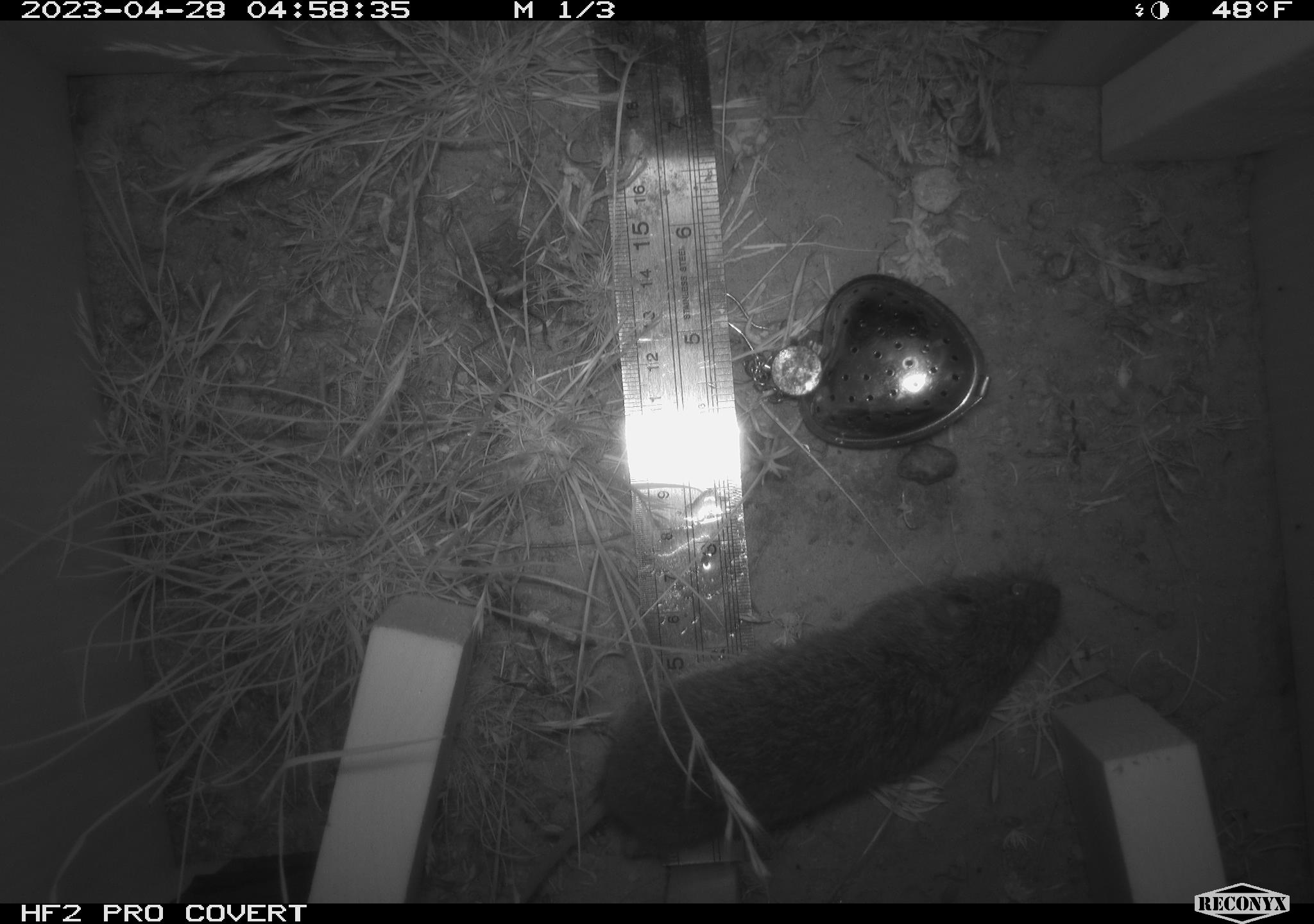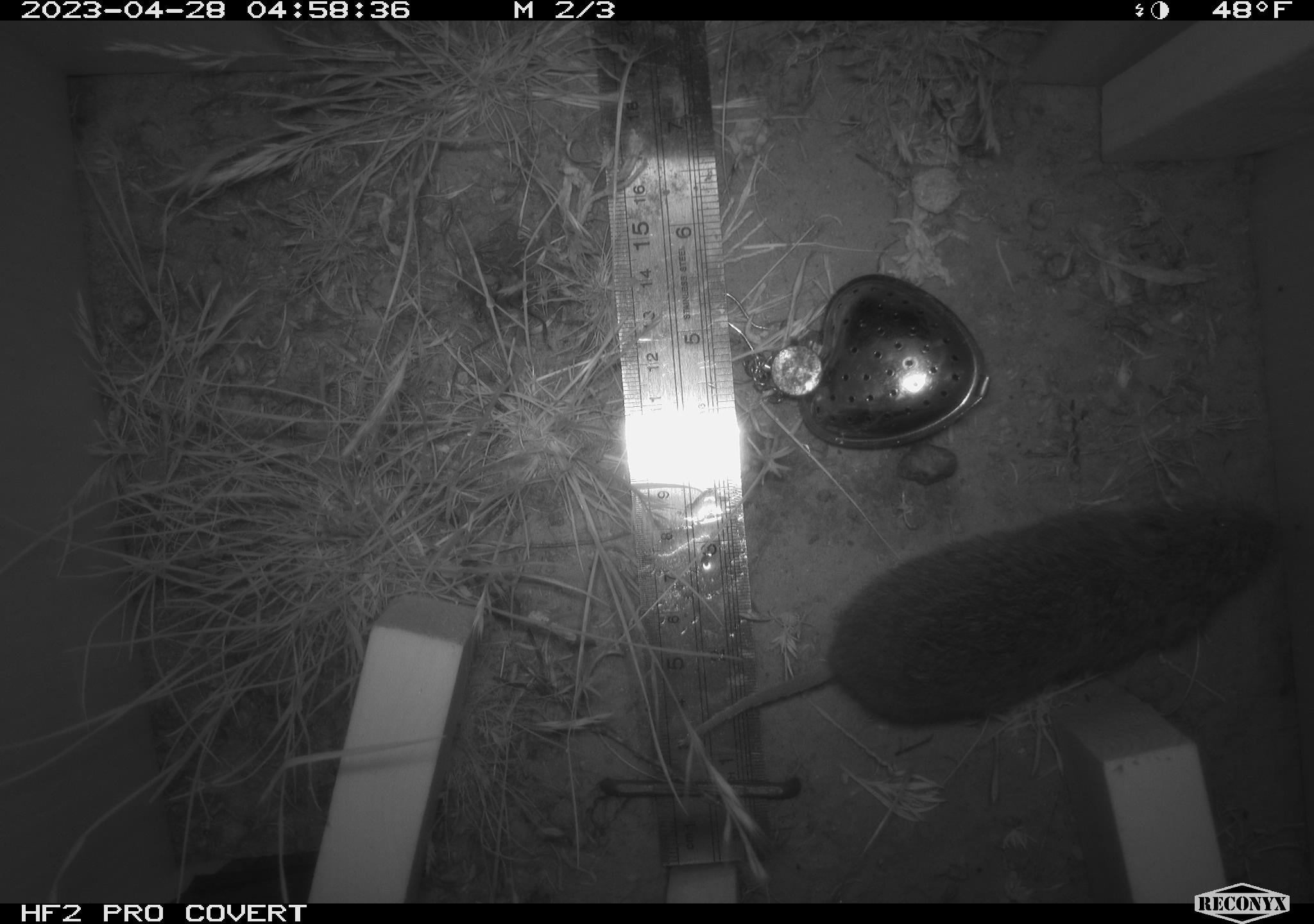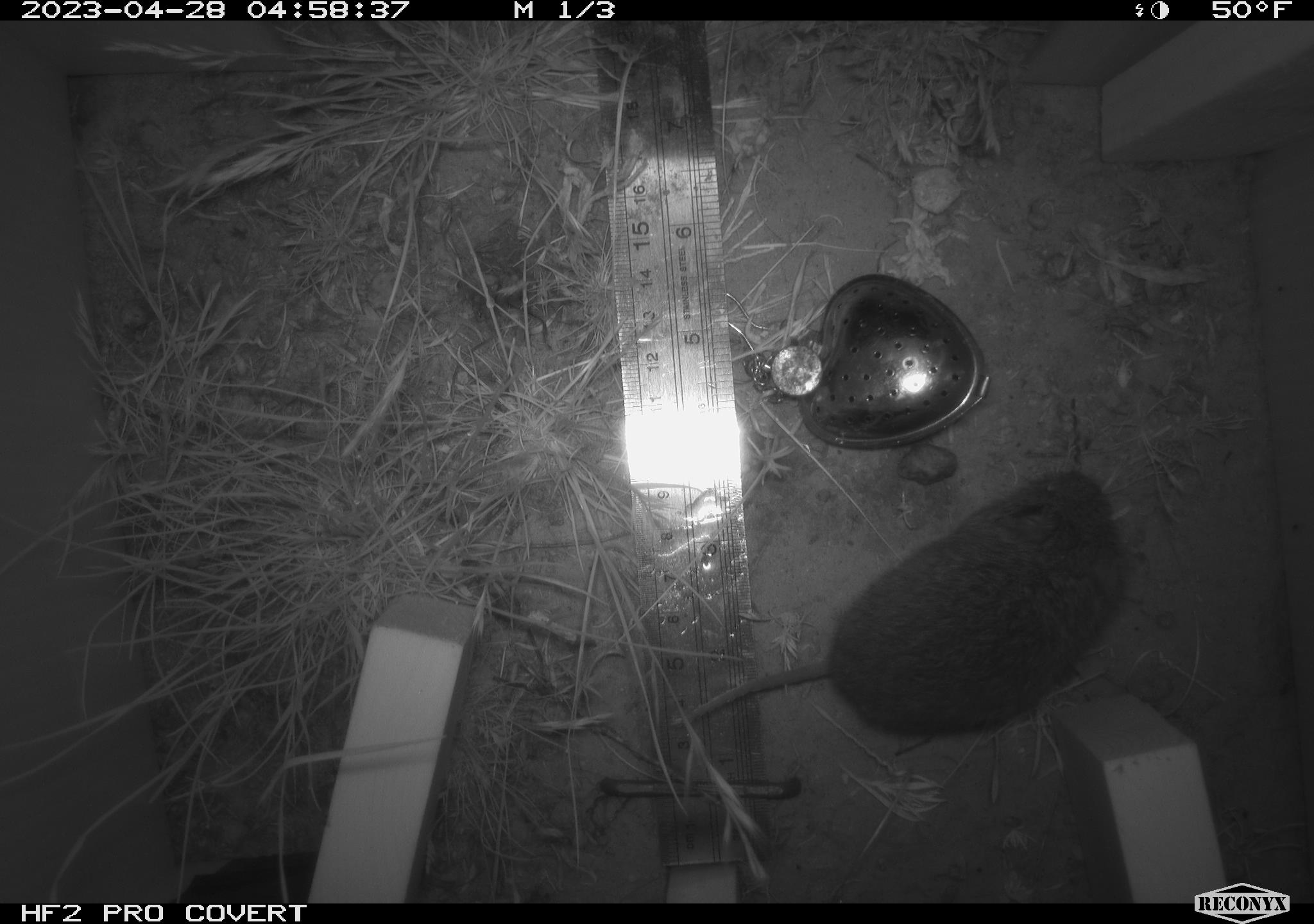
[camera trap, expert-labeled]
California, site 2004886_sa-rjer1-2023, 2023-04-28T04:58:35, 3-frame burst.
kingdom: Animalia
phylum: Chordata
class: Mammalia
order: Rodentia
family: Cricetidae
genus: Microtus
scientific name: Microtus californicus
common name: california vole